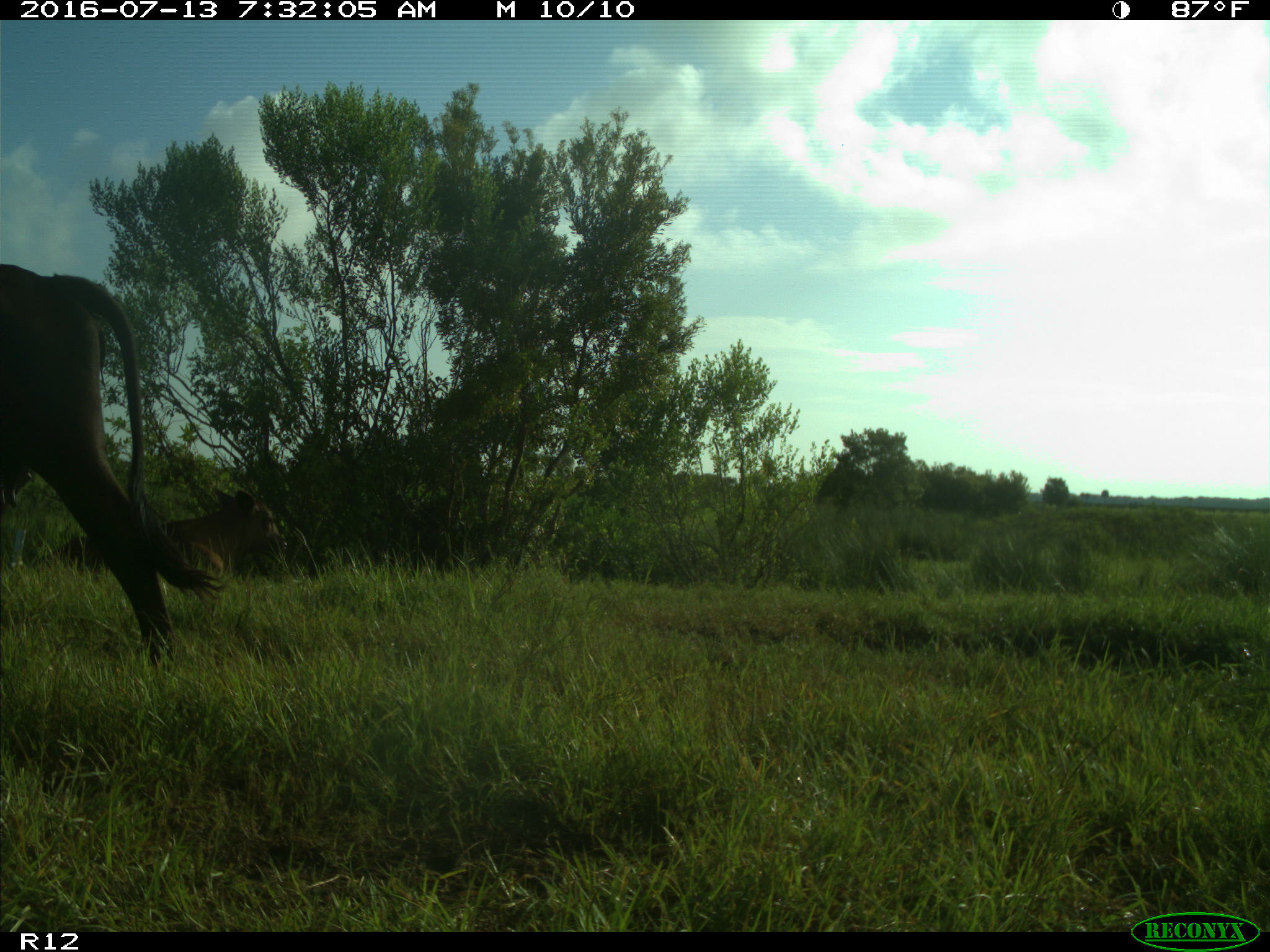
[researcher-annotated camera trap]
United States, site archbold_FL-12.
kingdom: Animalia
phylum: Chordata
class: Mammalia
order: Artiodactyla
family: Bovidae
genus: Bos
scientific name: Bos taurus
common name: domestic cow